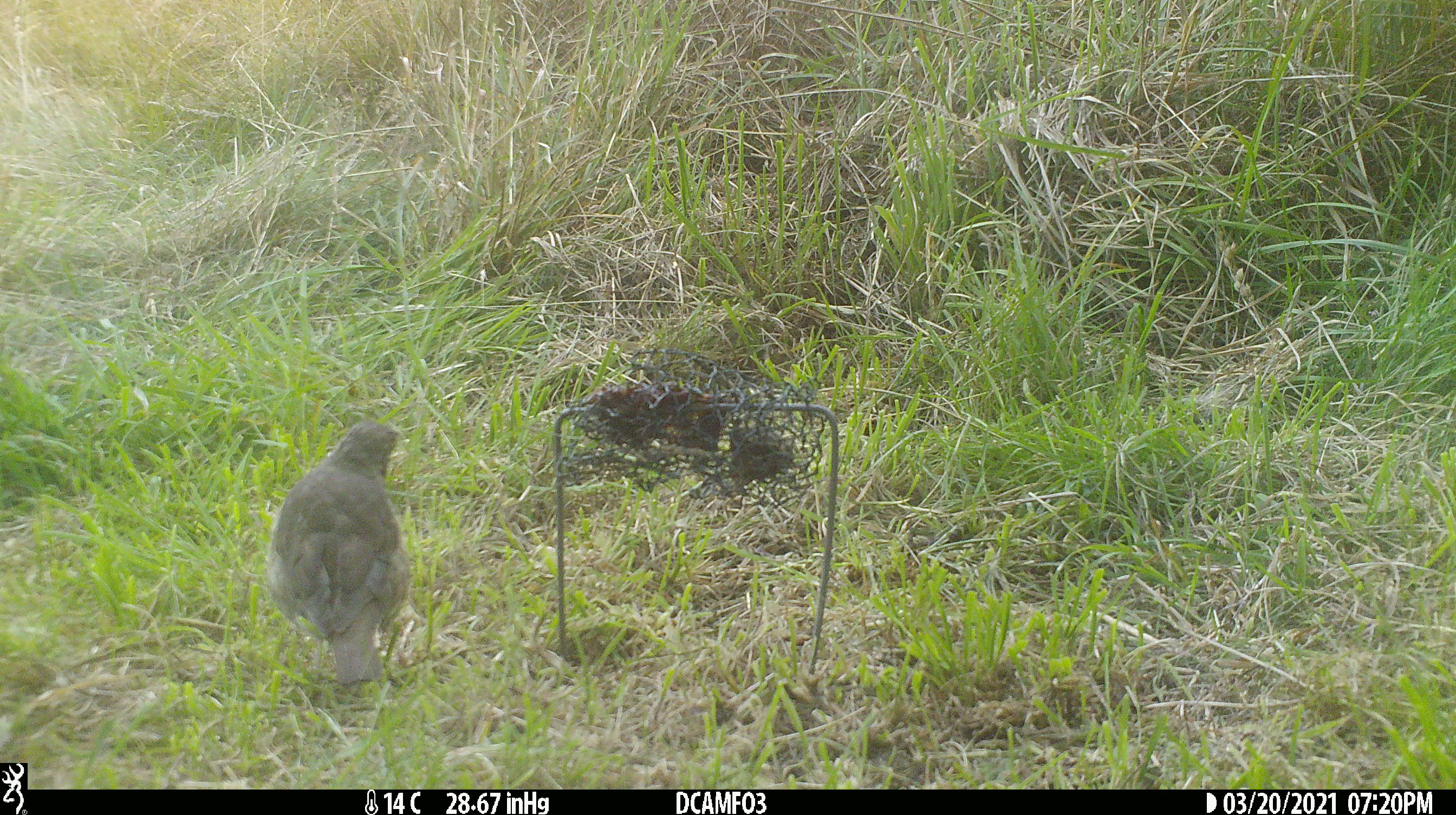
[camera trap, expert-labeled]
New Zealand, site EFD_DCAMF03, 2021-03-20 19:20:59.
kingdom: Animalia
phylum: Chordata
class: Aves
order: Passeriformes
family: Turdidae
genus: Turdus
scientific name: Turdus philomelos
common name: song thrush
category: thrush